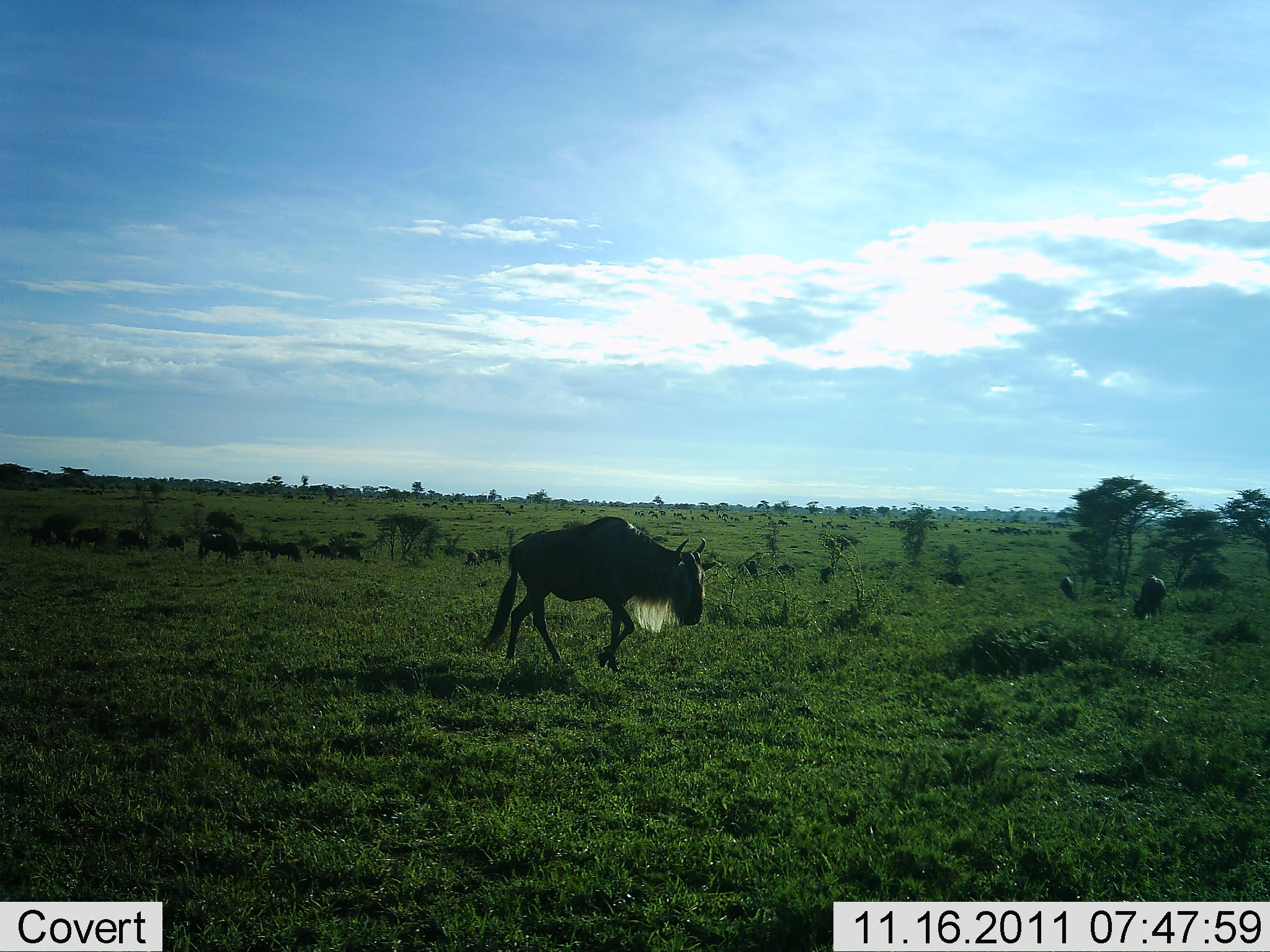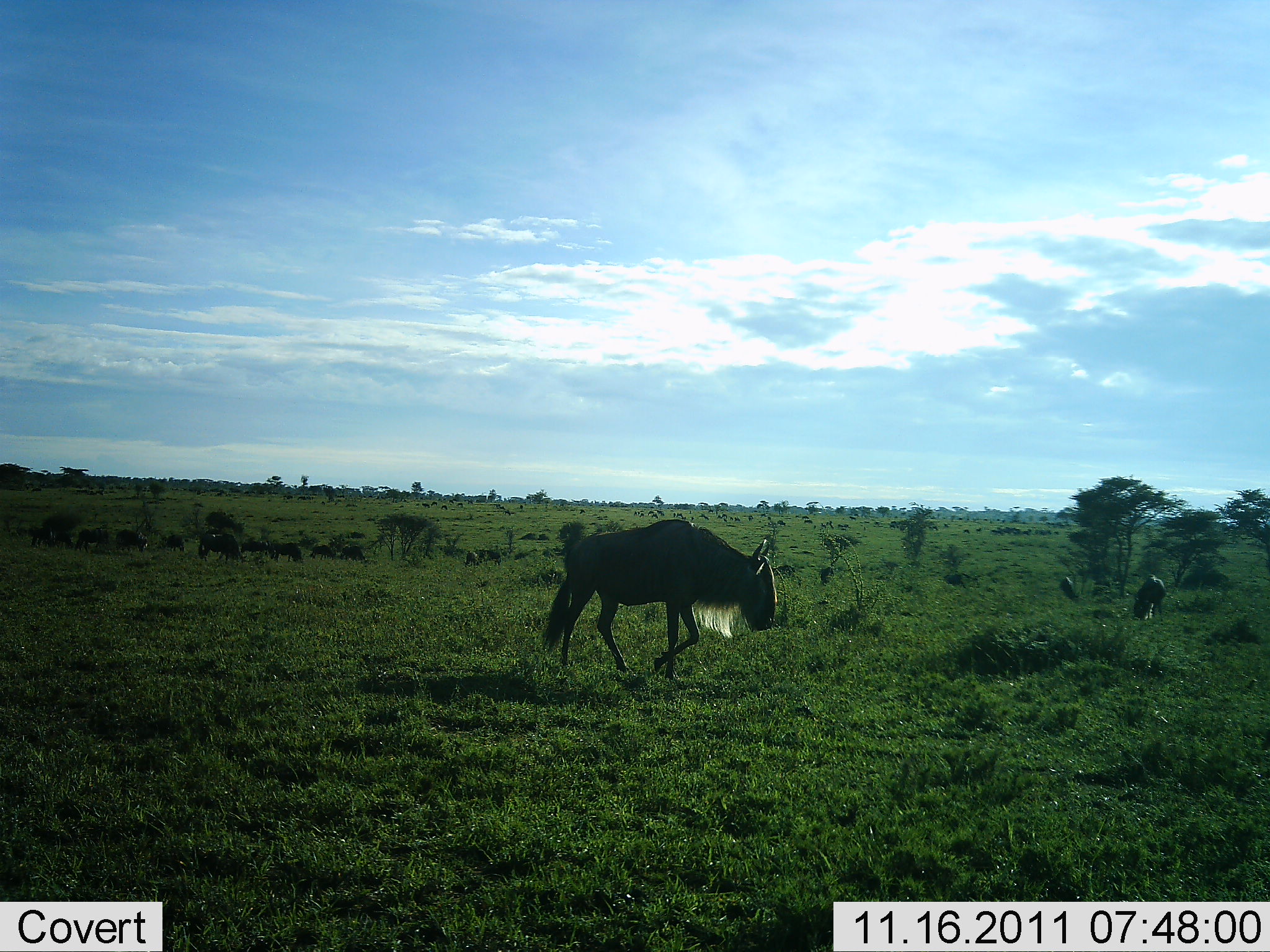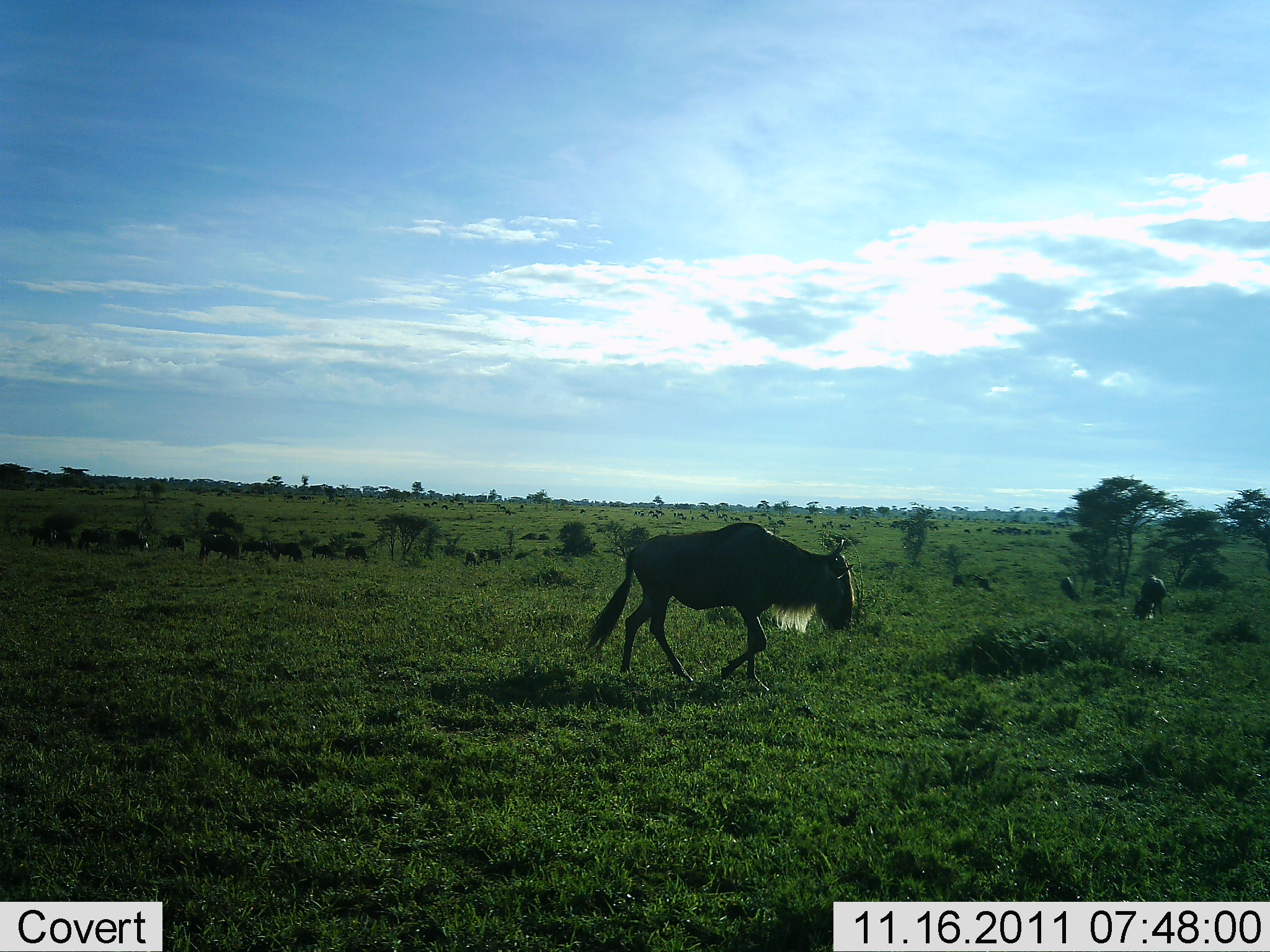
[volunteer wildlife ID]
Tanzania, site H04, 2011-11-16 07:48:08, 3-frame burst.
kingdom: Animalia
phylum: Chordata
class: Mammalia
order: Artiodactyla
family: Bovidae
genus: Connochaetes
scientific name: Connochaetes taurinus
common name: blue wildebeest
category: wildebeest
Wildebeest (blue wildebeest) (Connochaetes taurinus), count 11-50. Behavior (volunteer vote fractions): standing 36%, resting 0%, moving 93%, interacting 0%. Young present (vote fraction): 0%. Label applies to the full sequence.